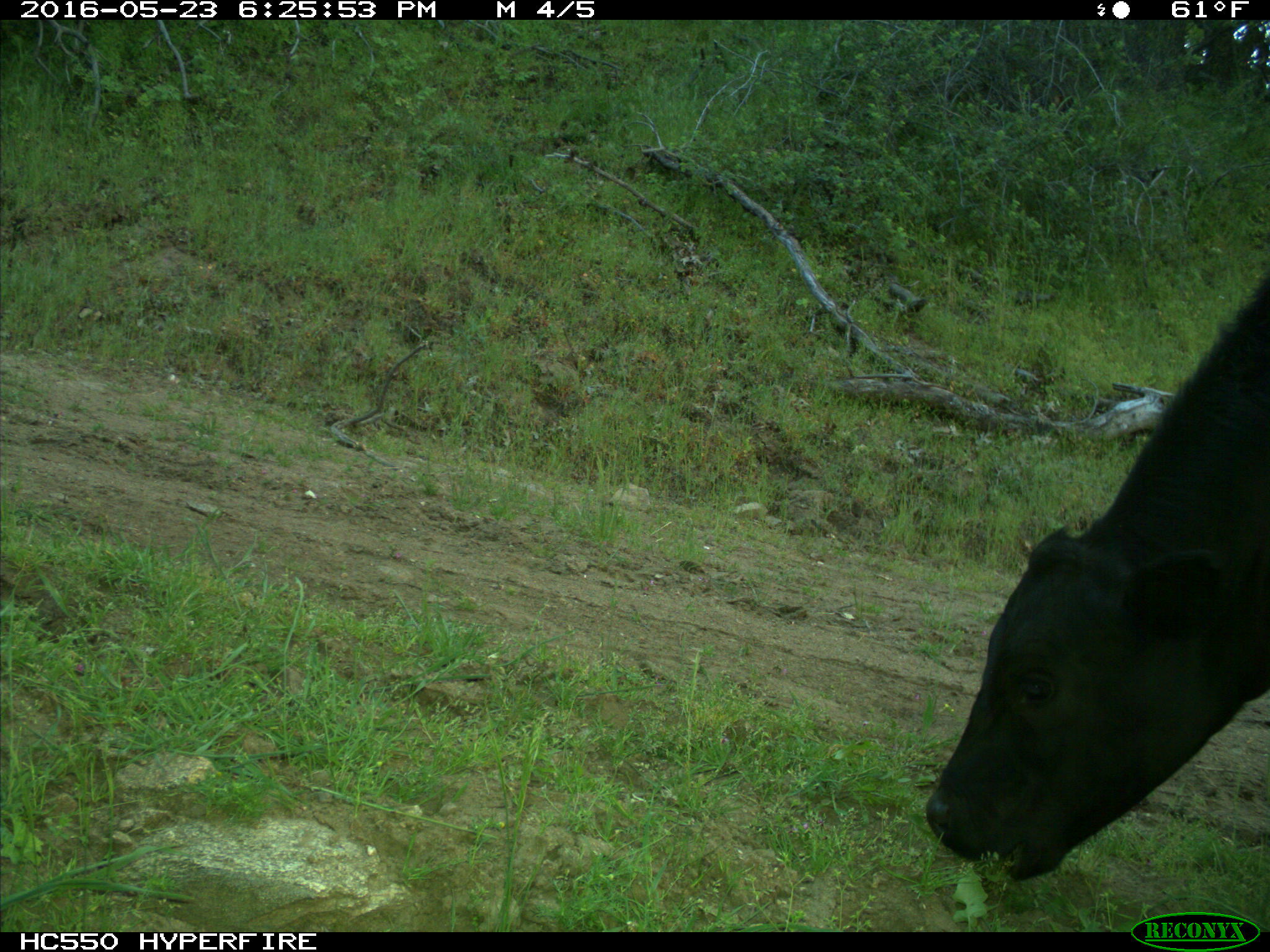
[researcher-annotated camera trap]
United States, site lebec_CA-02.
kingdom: Animalia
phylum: Chordata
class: Mammalia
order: Artiodactyla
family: Bovidae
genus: Bos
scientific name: Bos taurus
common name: domestic cow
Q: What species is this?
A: Bos taurus (domestic cow).